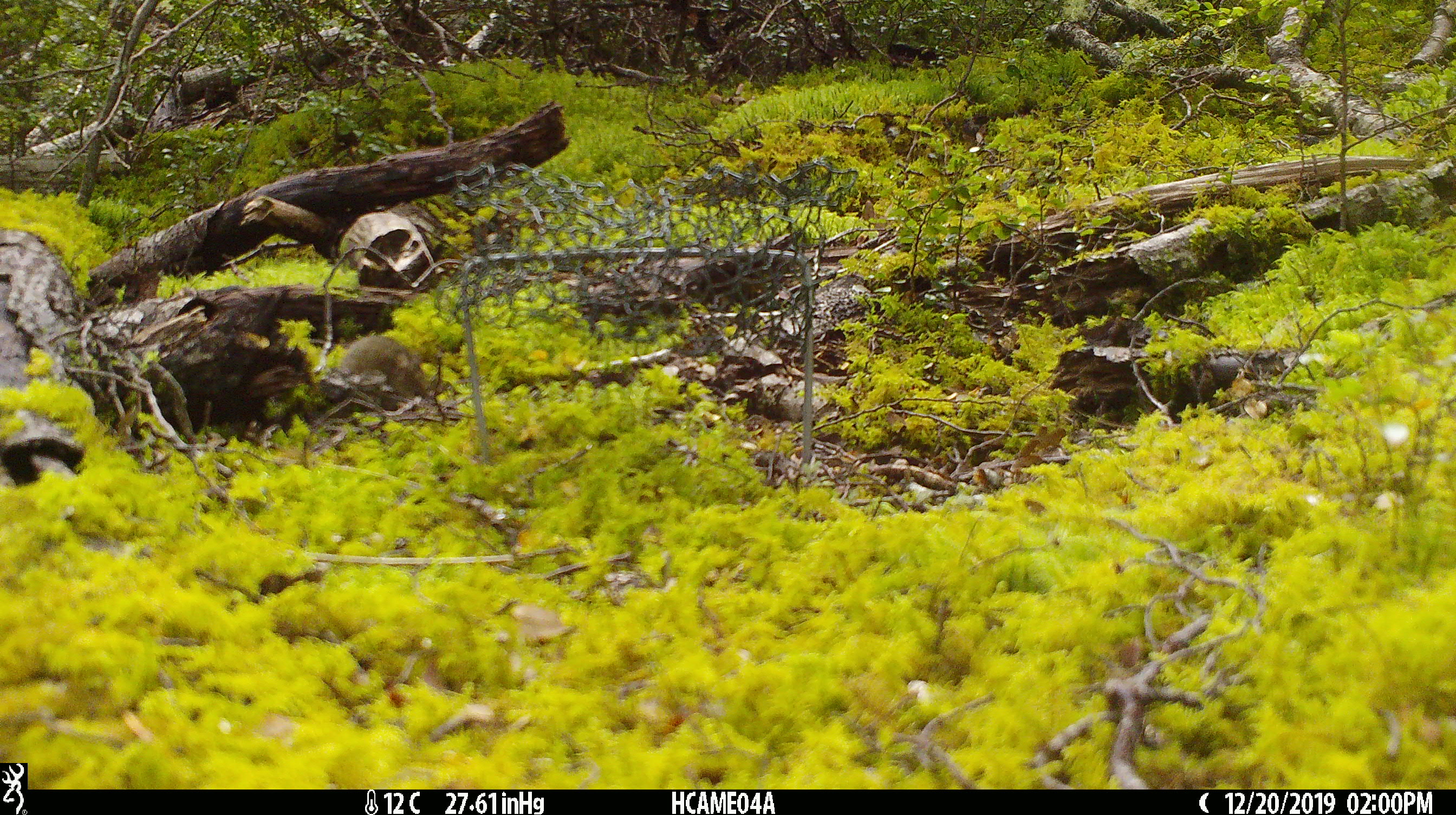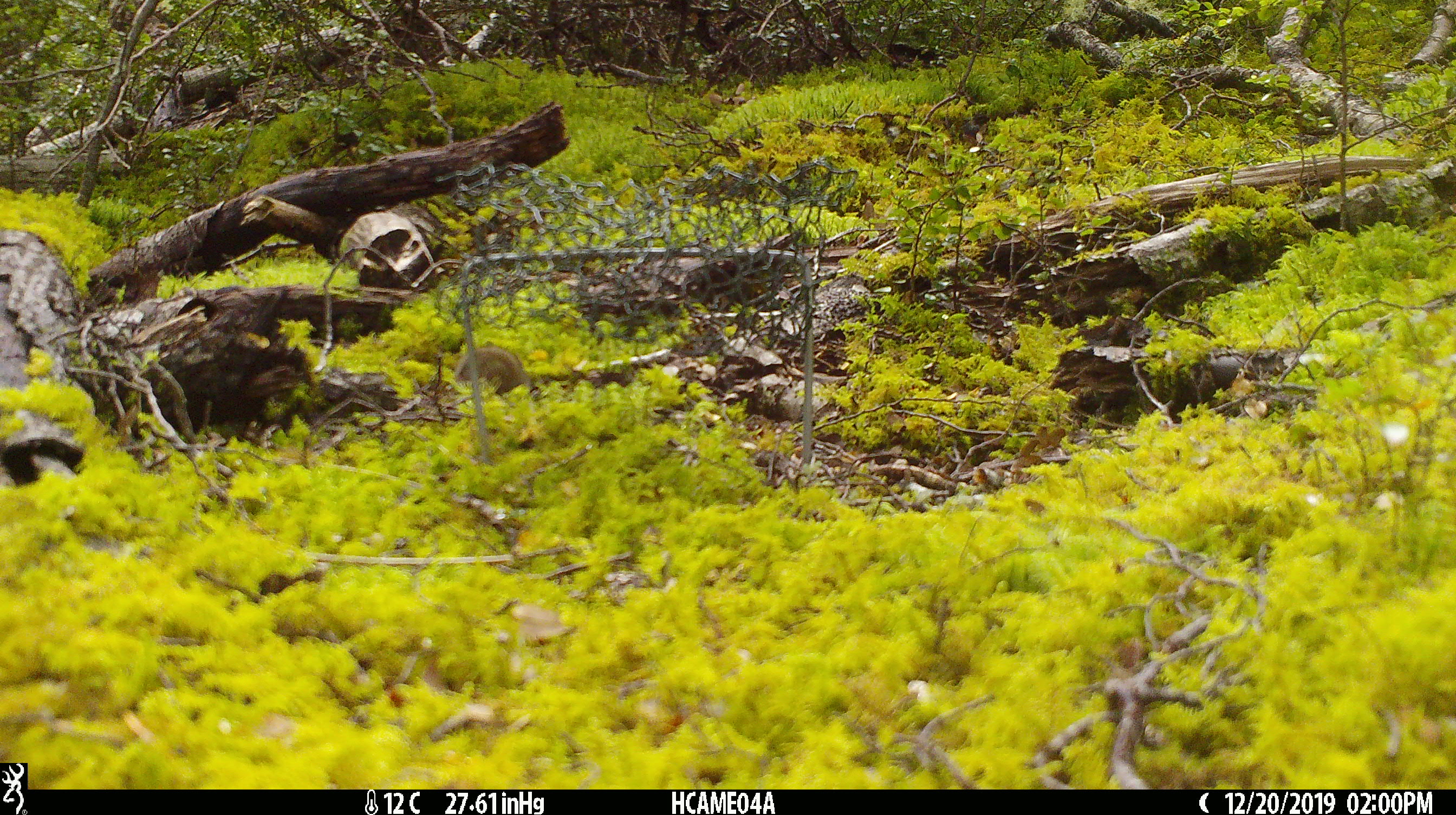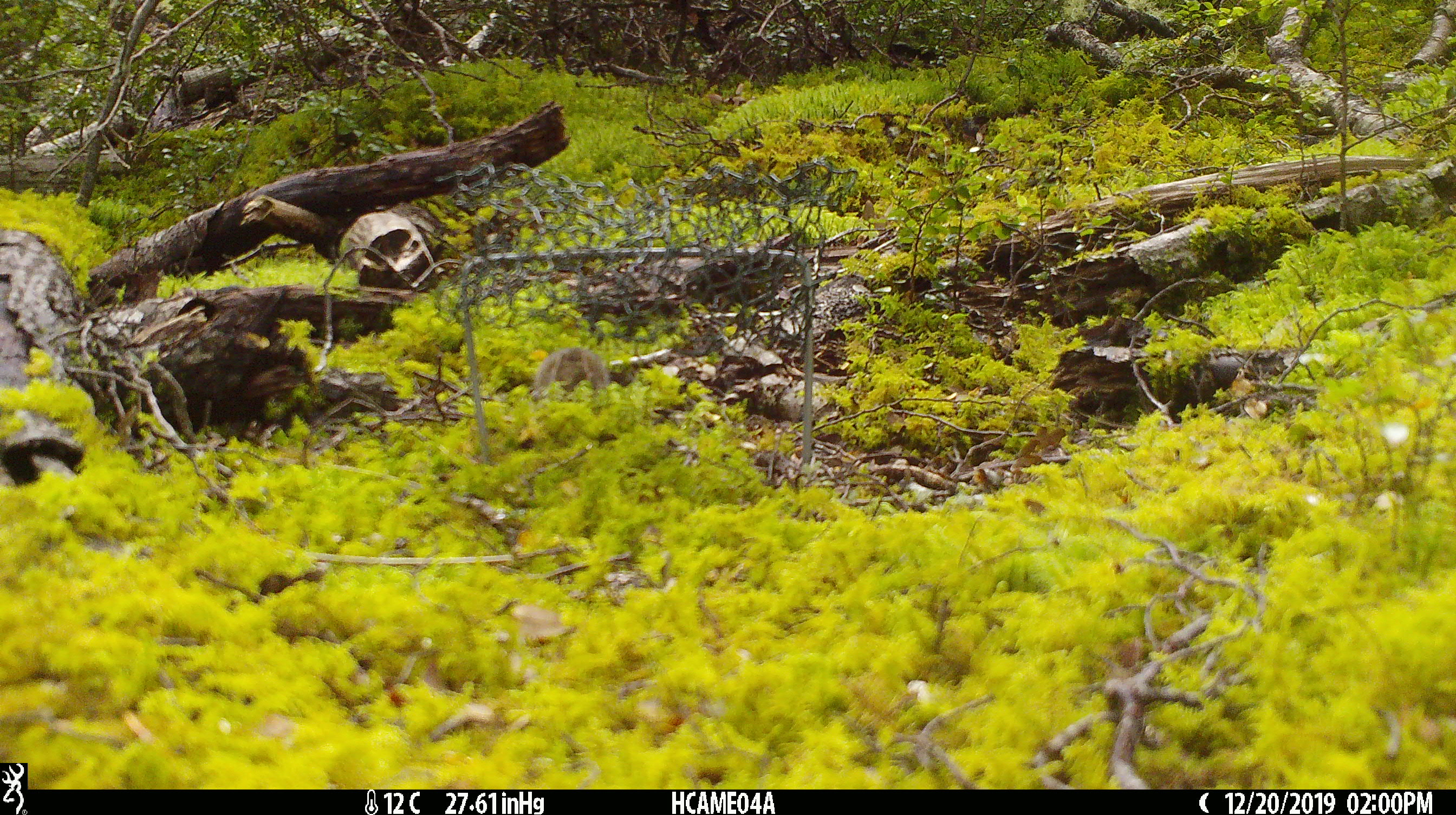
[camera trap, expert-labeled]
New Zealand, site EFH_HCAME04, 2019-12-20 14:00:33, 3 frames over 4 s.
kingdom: Animalia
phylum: Chordata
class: Mammalia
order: Rodentia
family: Muridae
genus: Mus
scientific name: Mus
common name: mouse